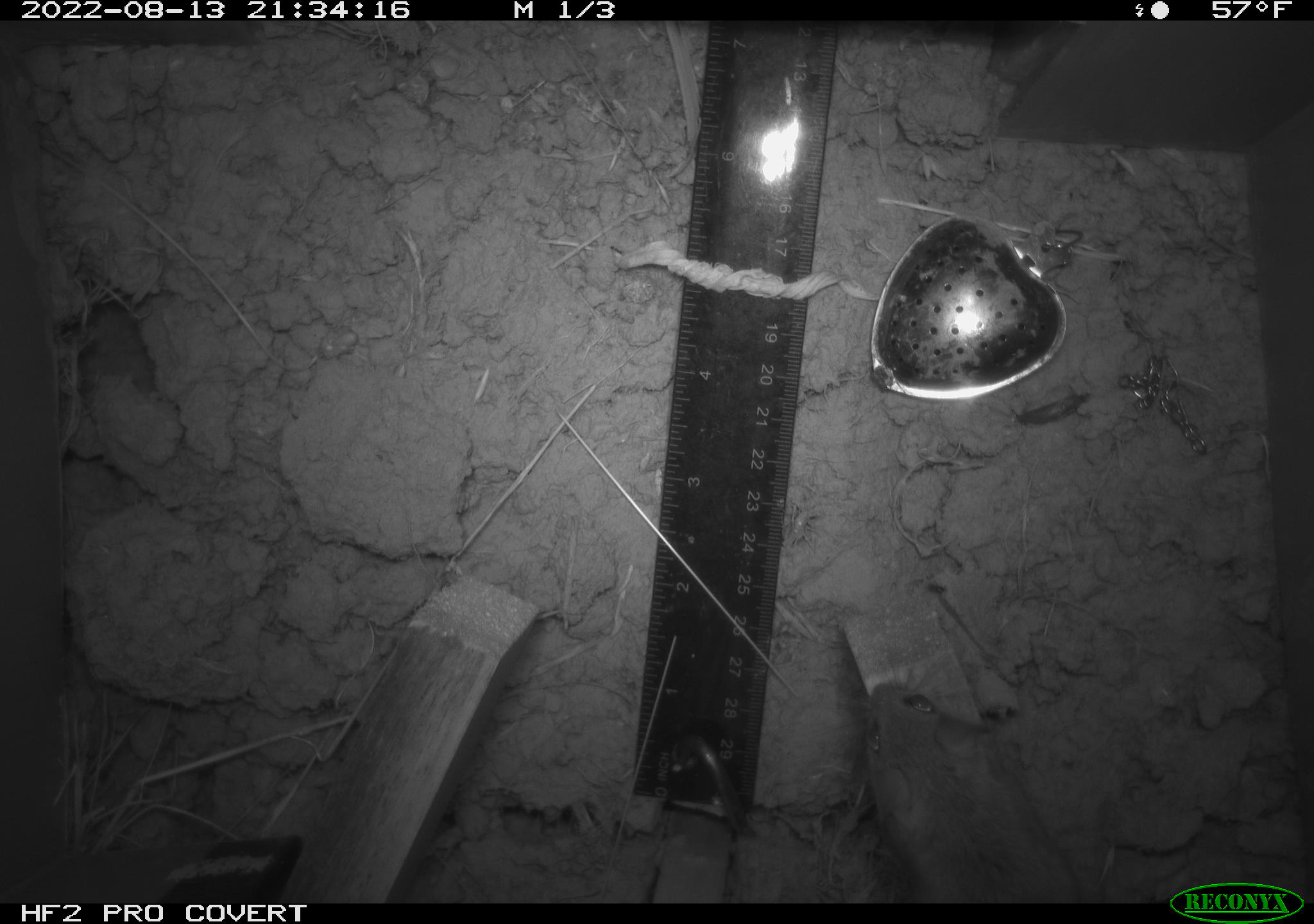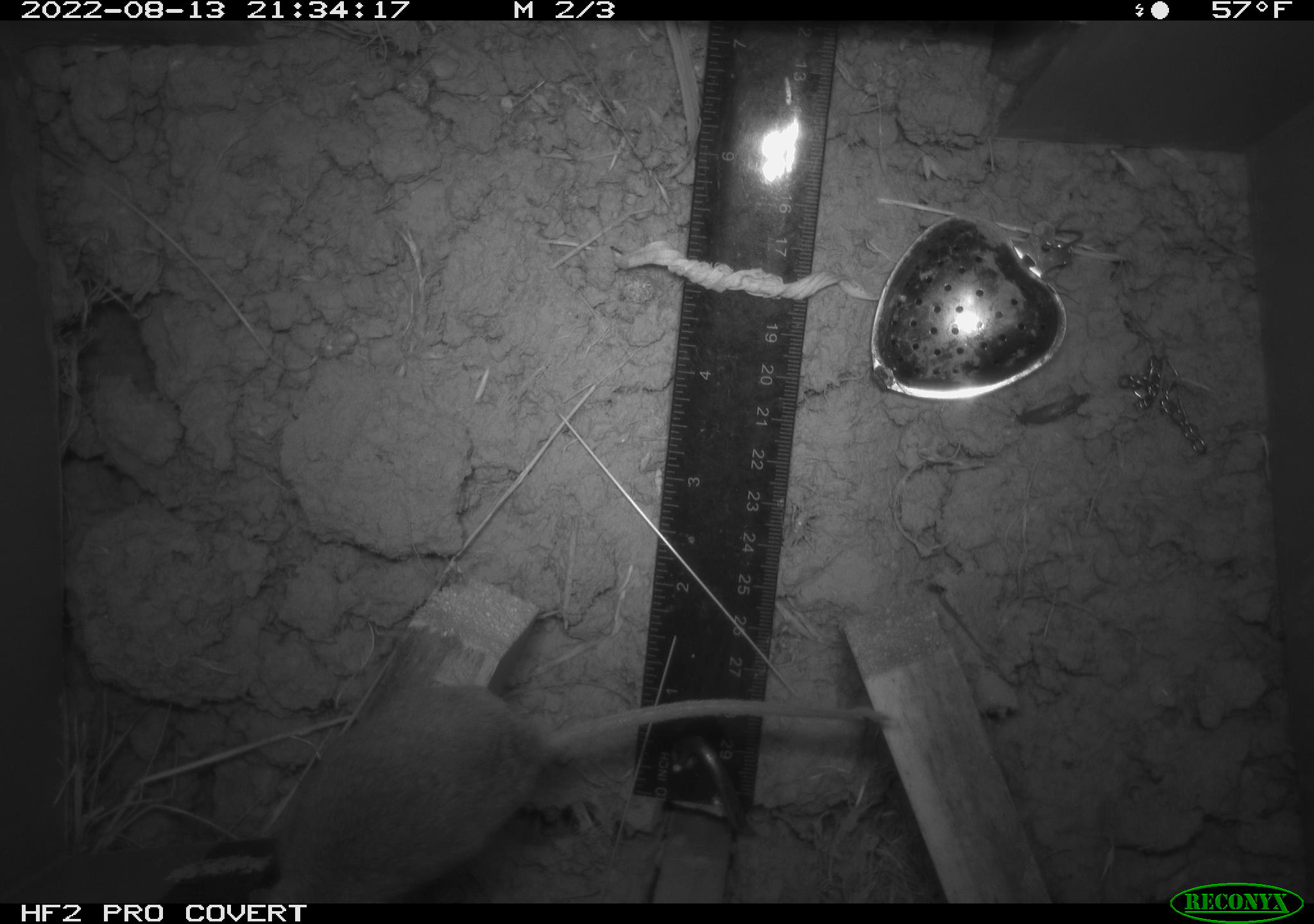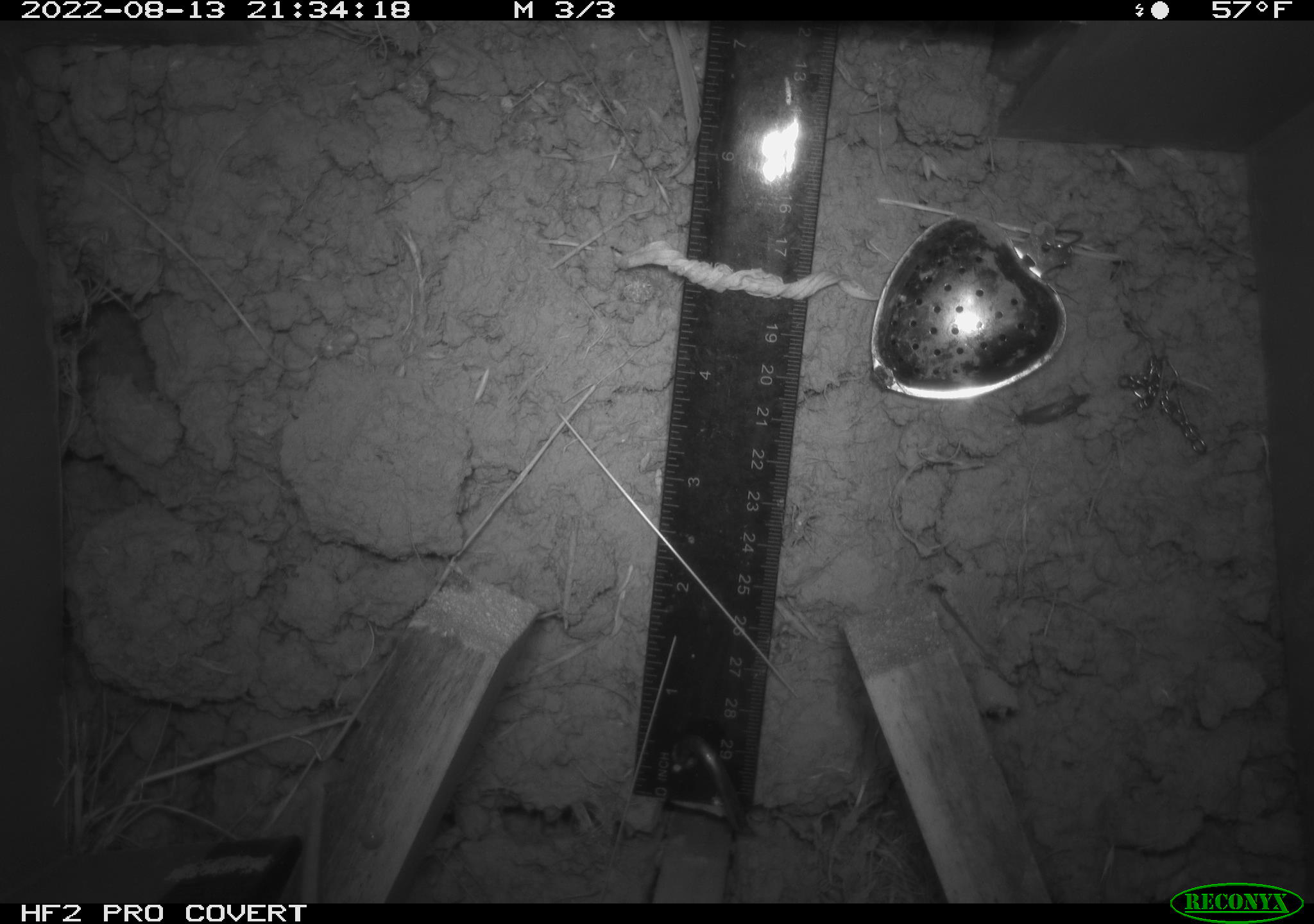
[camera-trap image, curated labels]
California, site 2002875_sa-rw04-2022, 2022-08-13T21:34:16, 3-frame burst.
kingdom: Animalia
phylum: Chordata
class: Mammalia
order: Rodentia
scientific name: Rodentia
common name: mouse species